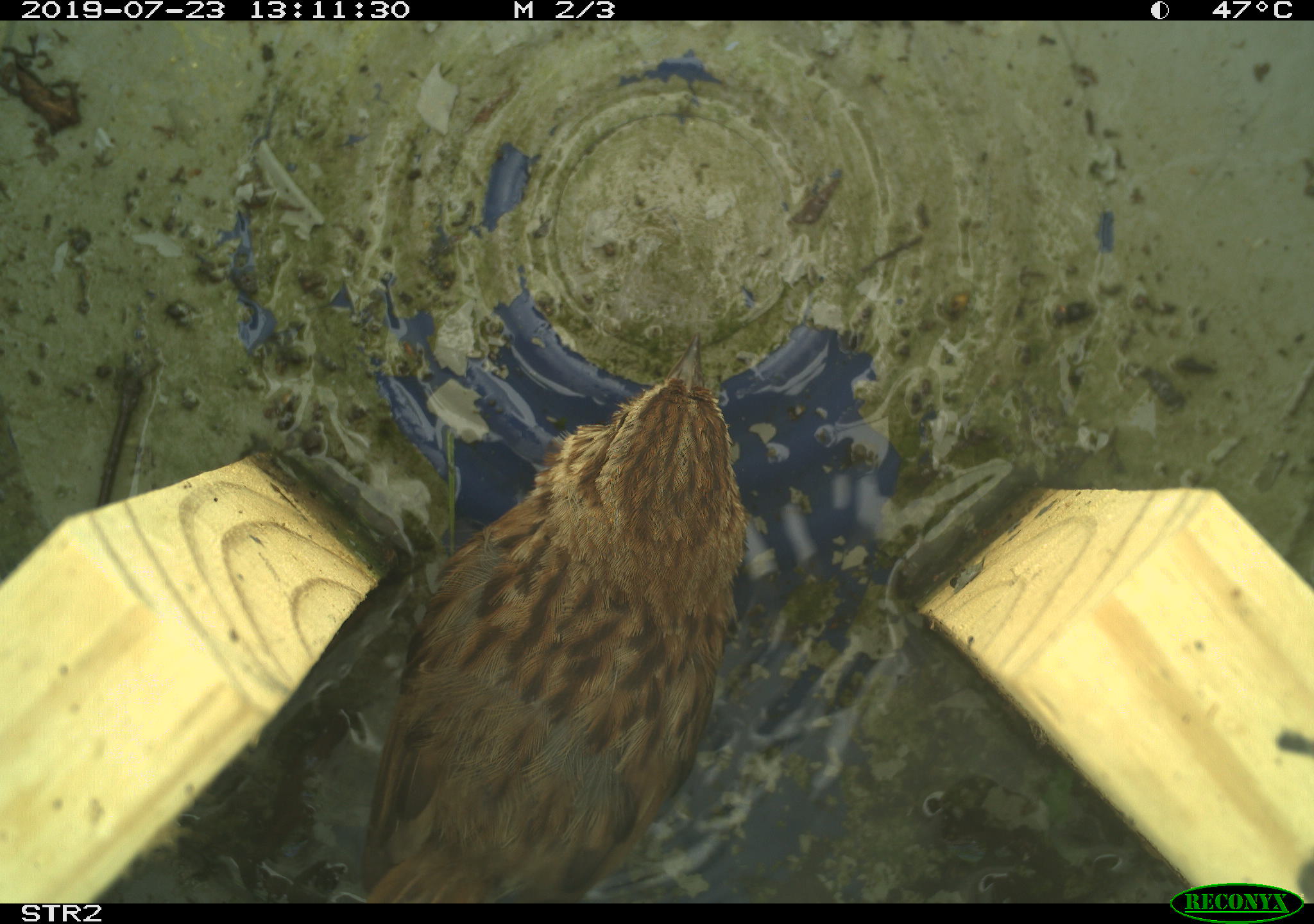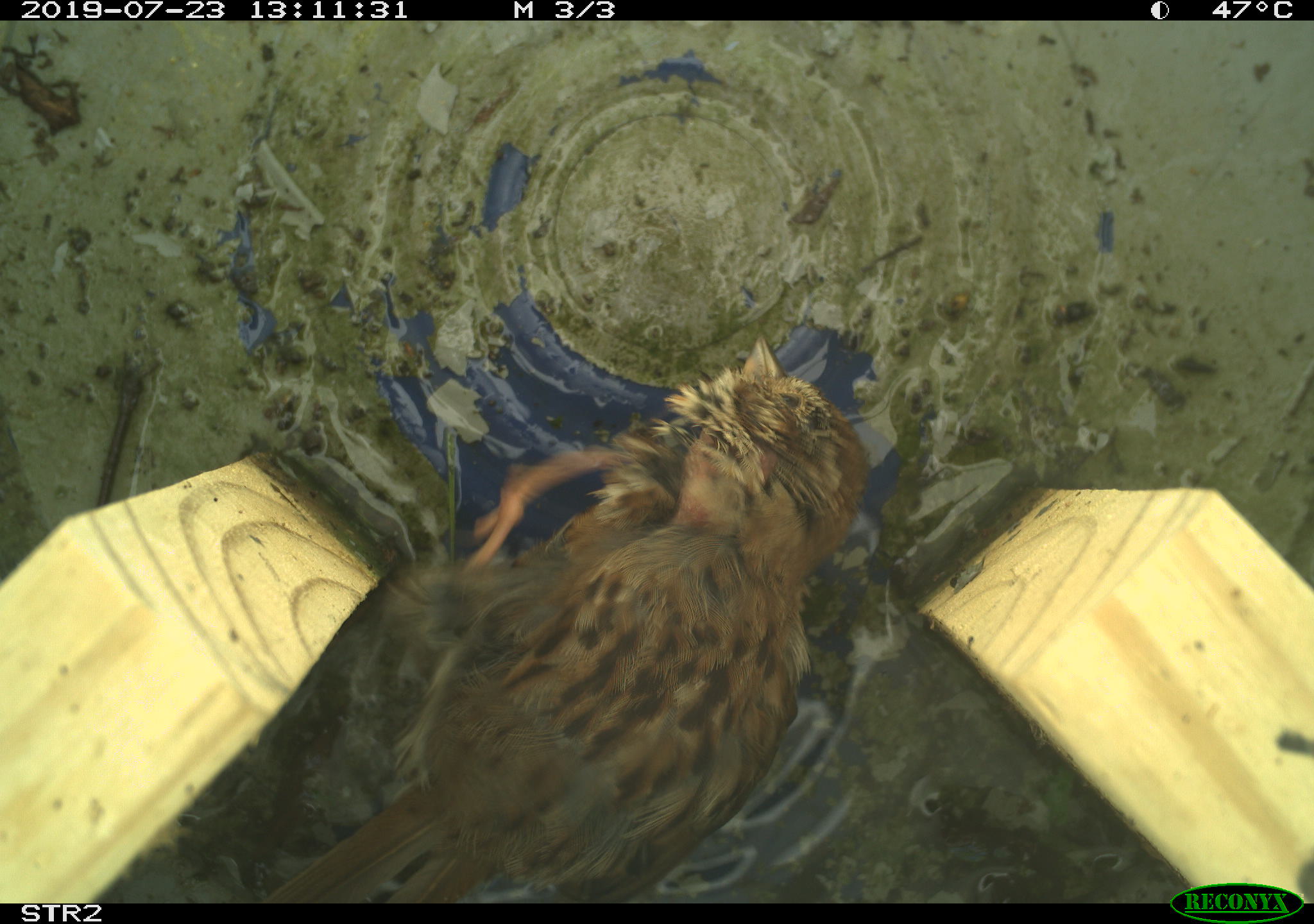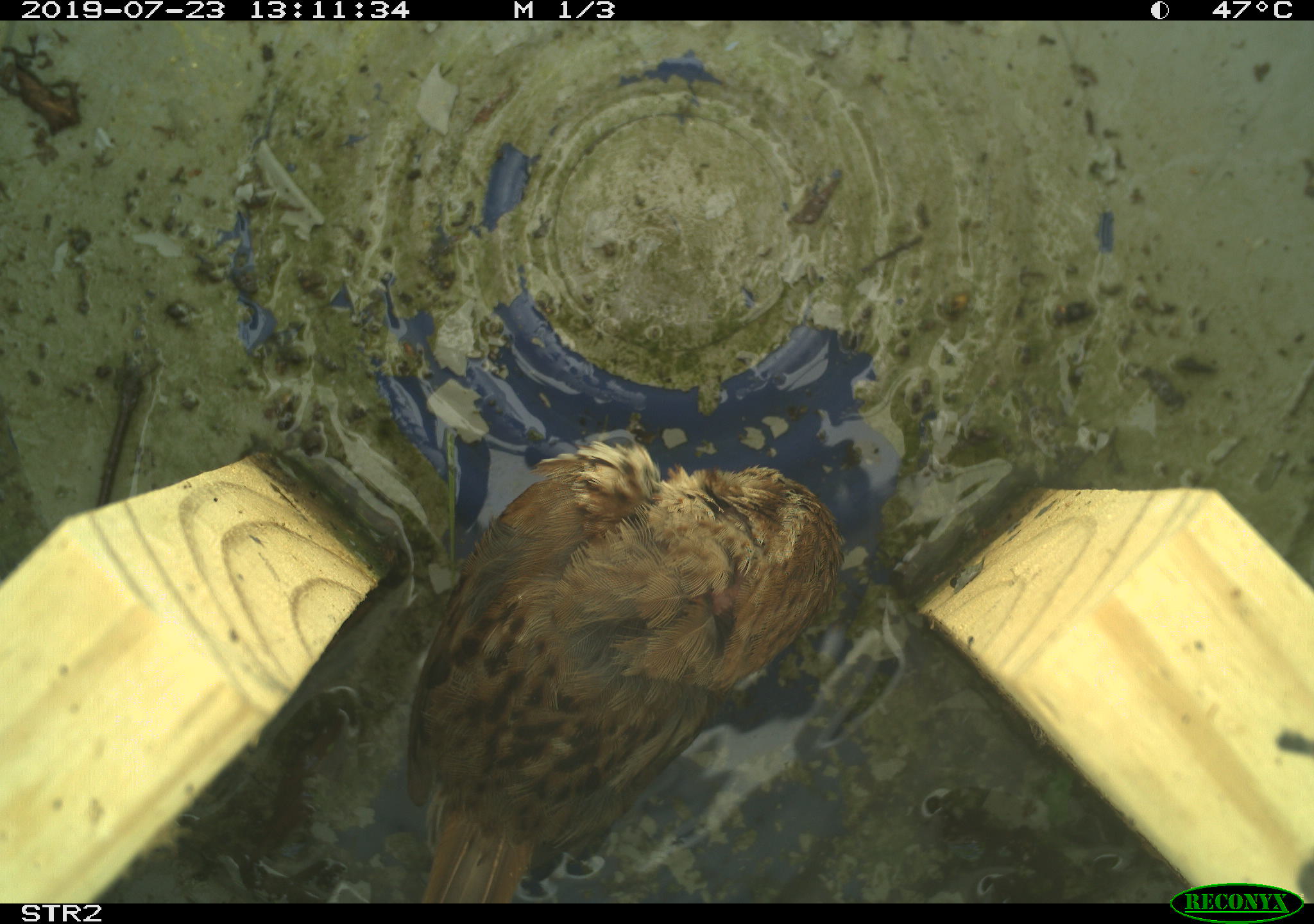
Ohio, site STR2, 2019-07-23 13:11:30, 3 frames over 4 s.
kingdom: Animalia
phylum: Chordata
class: Aves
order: Passeriformes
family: Passerellidae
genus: Melospiza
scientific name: Melospiza melodia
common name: song sparrow